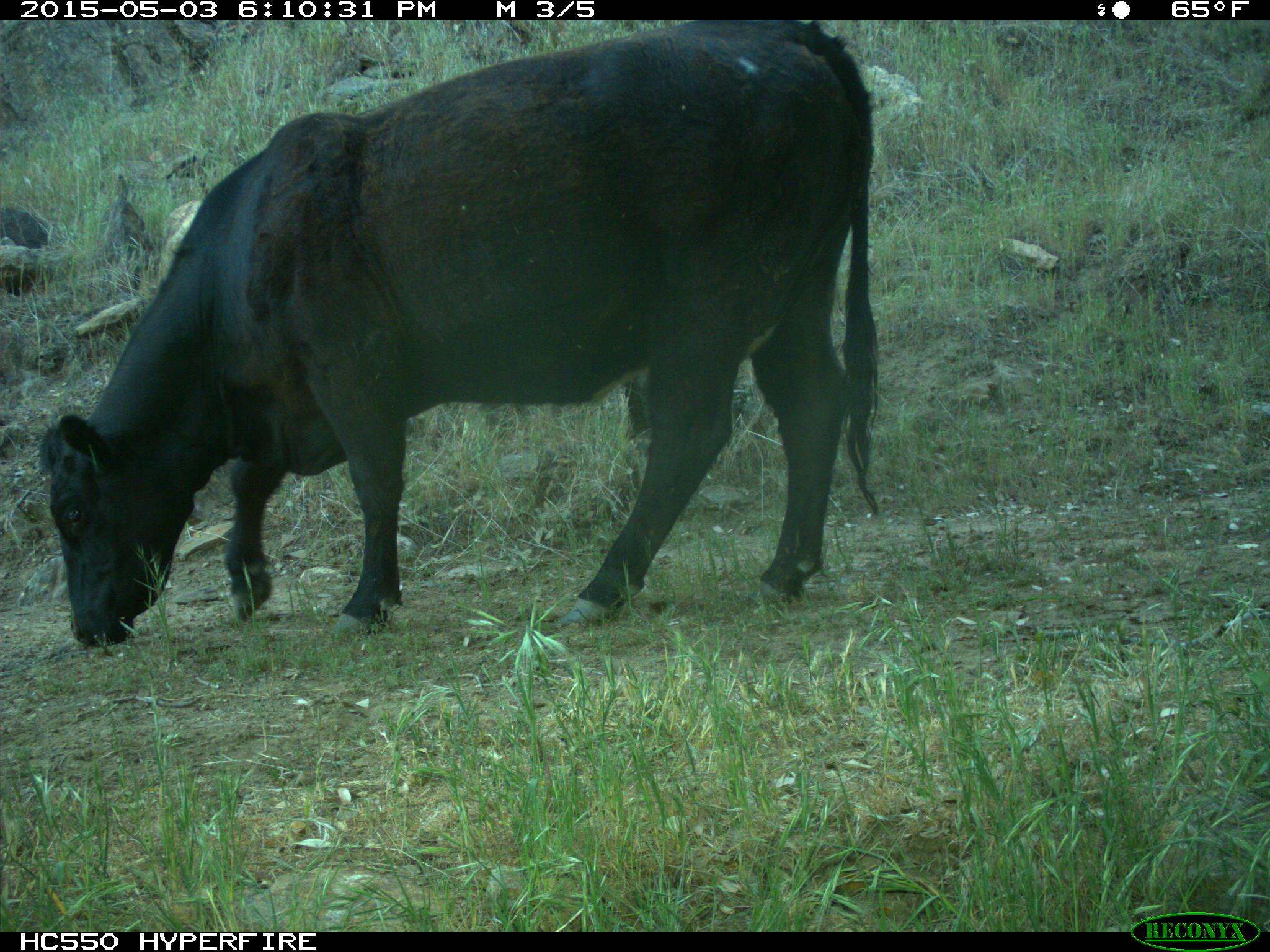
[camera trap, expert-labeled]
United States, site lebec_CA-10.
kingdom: Animalia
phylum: Chordata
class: Mammalia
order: Artiodactyla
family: Bovidae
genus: Bos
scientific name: Bos taurus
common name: domestic cow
Bos taurus (domestic cow).